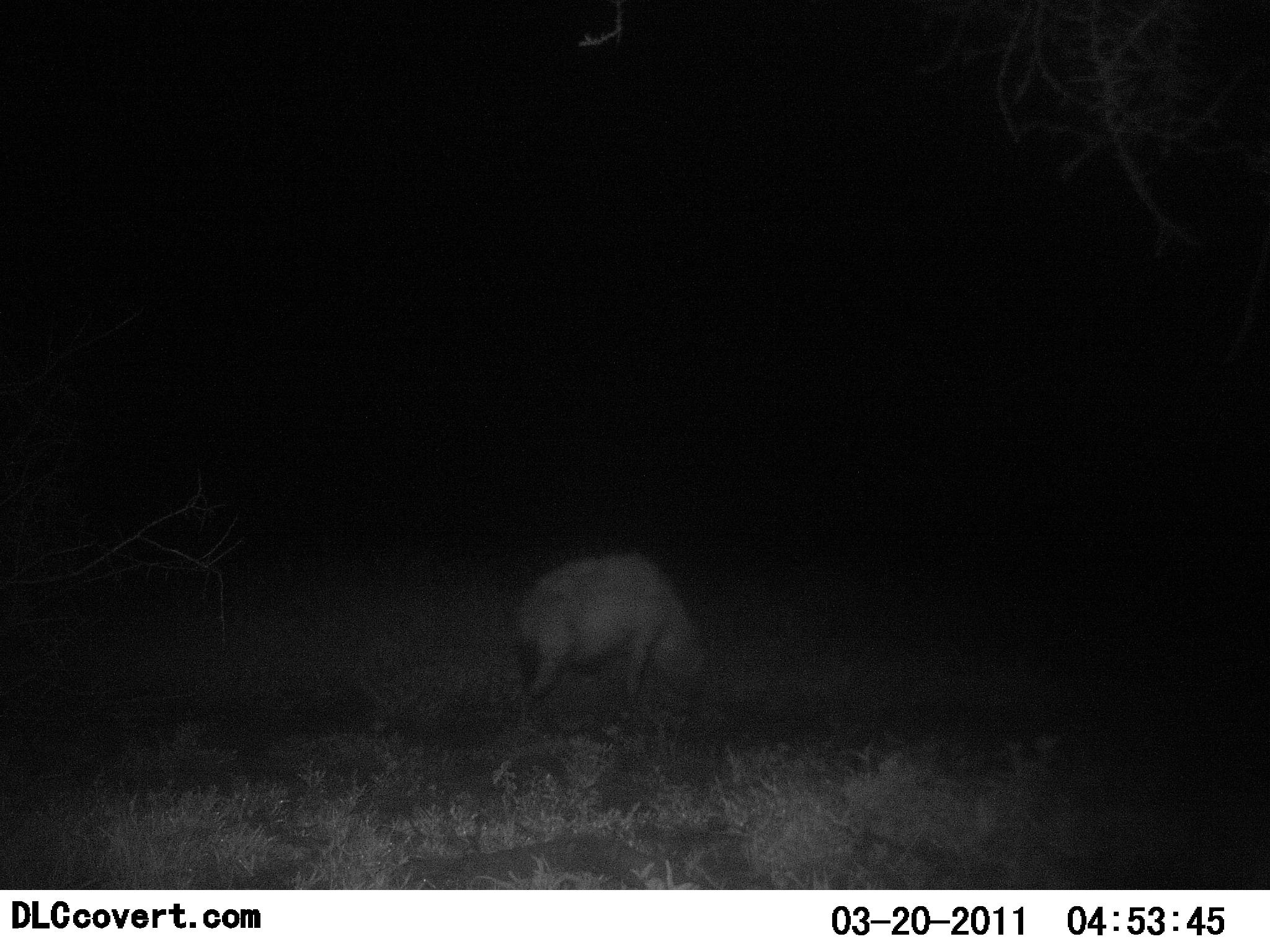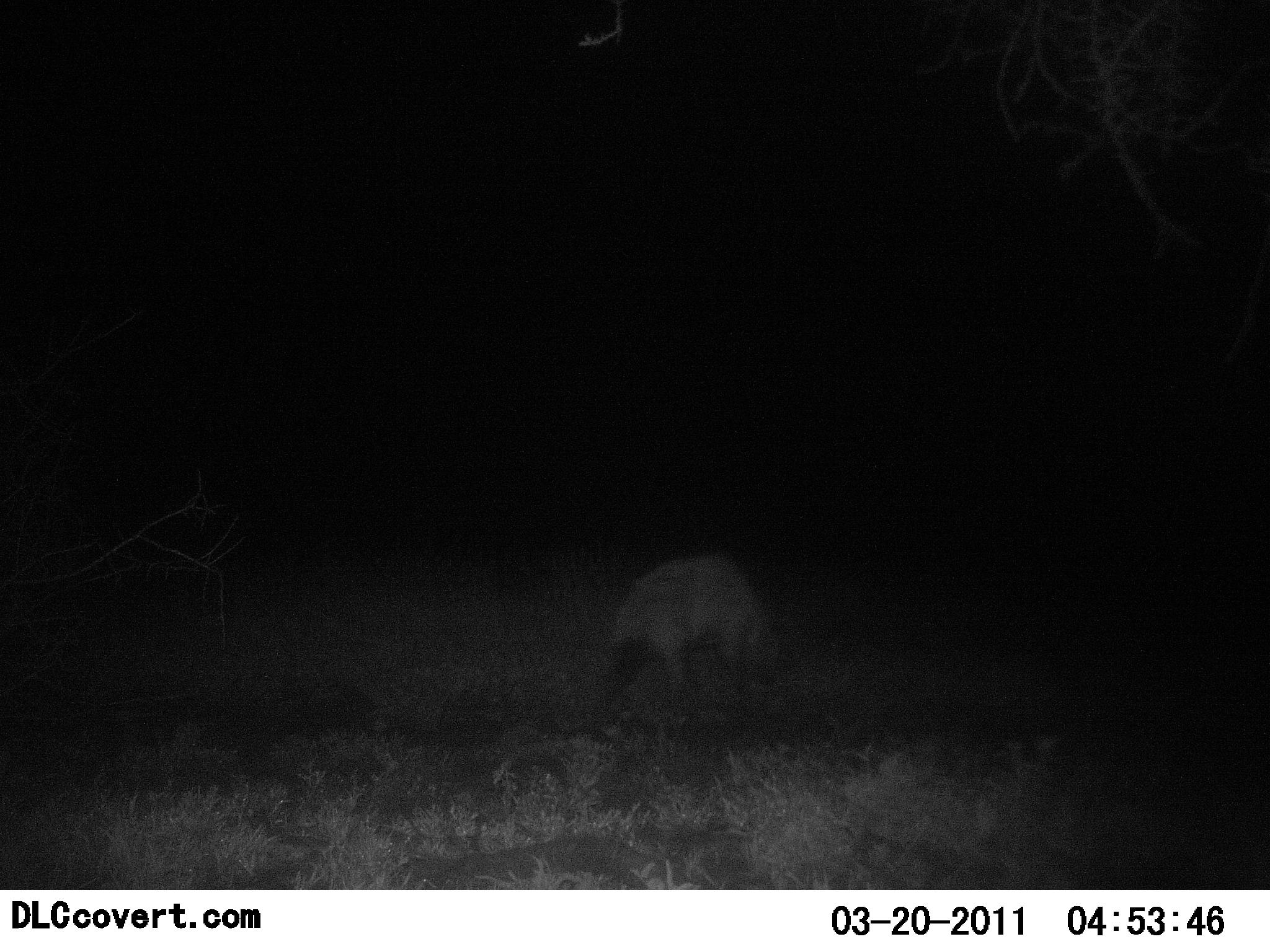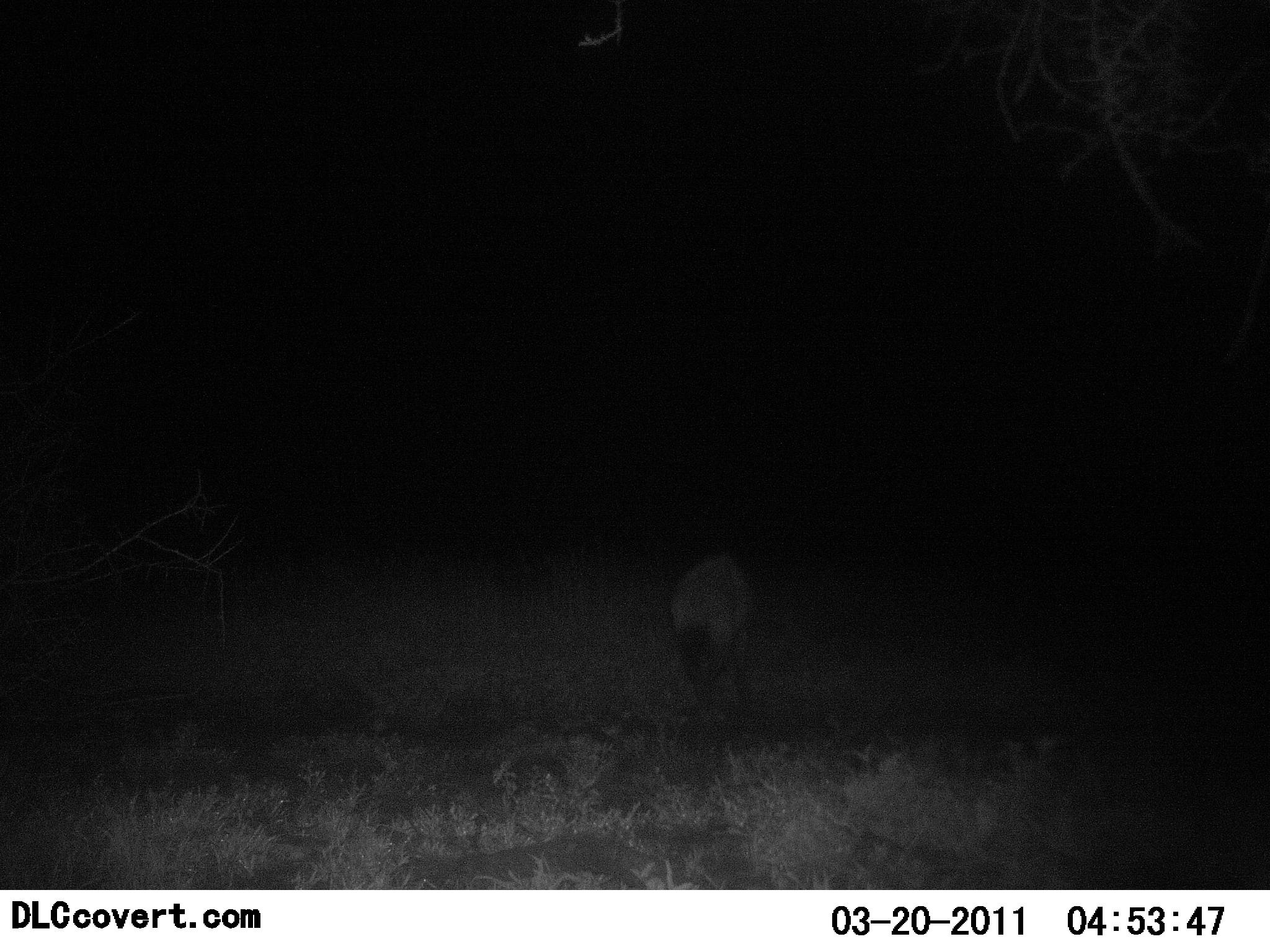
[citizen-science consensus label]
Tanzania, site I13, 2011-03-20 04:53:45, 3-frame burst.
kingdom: Animalia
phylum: Chordata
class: Mammalia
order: Carnivora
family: Hyaenidae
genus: Crocuta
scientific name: Crocuta crocuta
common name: spotted hyena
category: hyenaspotted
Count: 1.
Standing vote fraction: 20%.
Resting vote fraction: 0%.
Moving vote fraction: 80%.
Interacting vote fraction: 0%.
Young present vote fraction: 0%.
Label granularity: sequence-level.